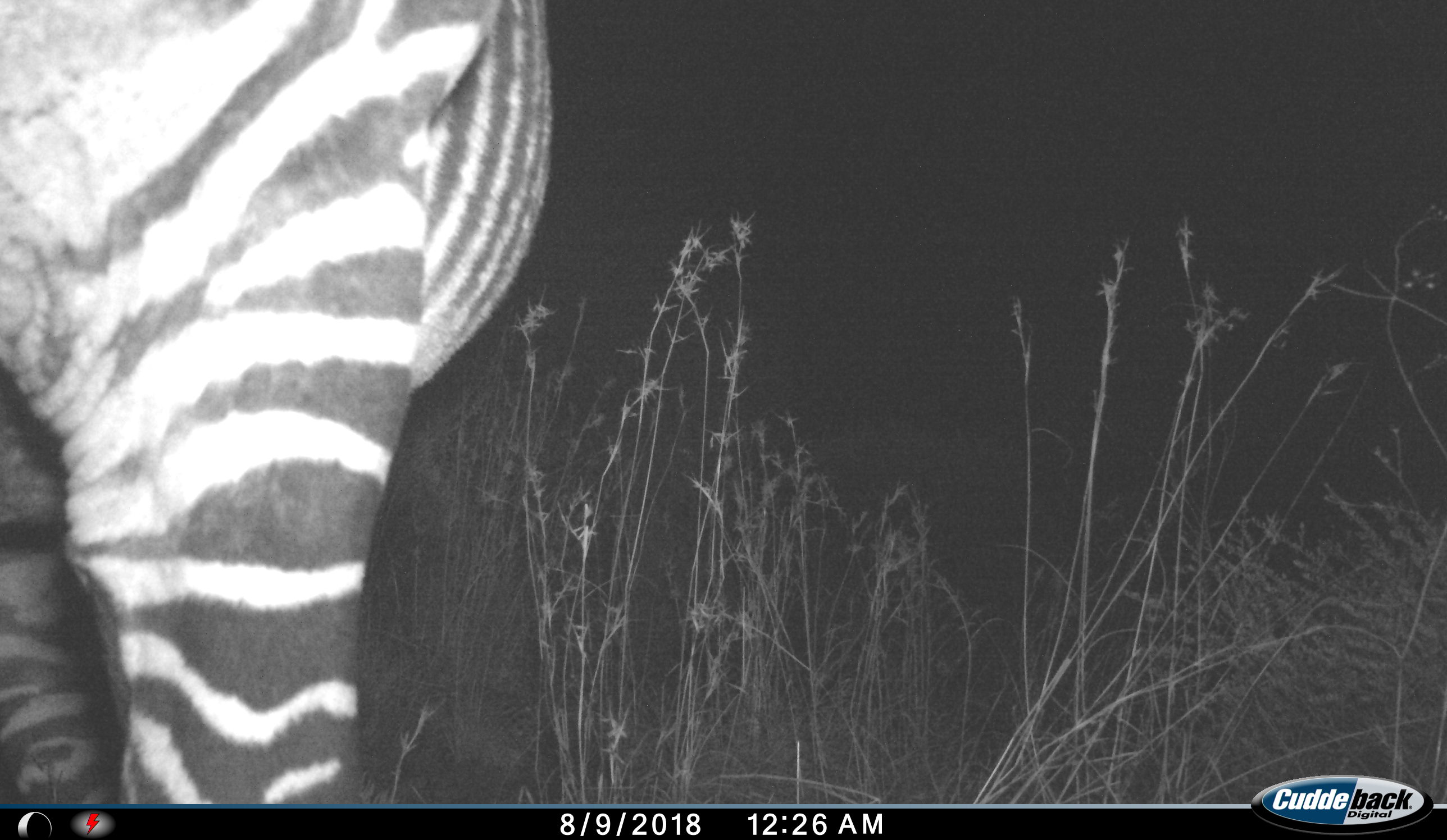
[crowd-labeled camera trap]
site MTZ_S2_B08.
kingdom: Animalia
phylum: Chordata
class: Mammalia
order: Perissodactyla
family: Equidae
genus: Equus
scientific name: Equus zebra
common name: mountain zebra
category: zebramountain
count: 1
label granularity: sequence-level